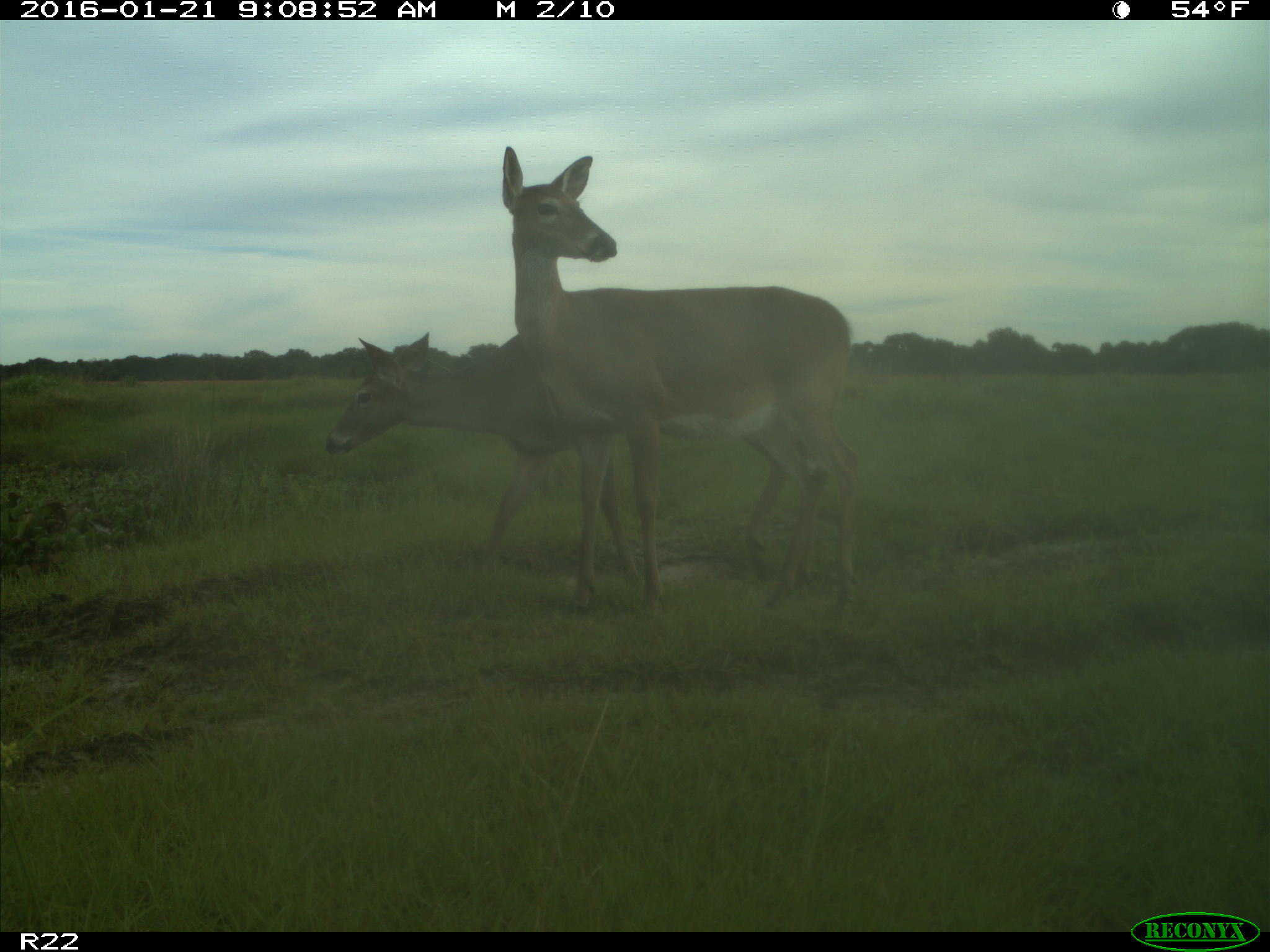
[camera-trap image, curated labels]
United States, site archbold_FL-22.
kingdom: Animalia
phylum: Chordata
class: Mammalia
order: Artiodactyla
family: Cervidae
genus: Odocoileus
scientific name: Odocoileus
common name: deer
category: unidentified deer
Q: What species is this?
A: Unidentified deer (deer) (Odocoileus).